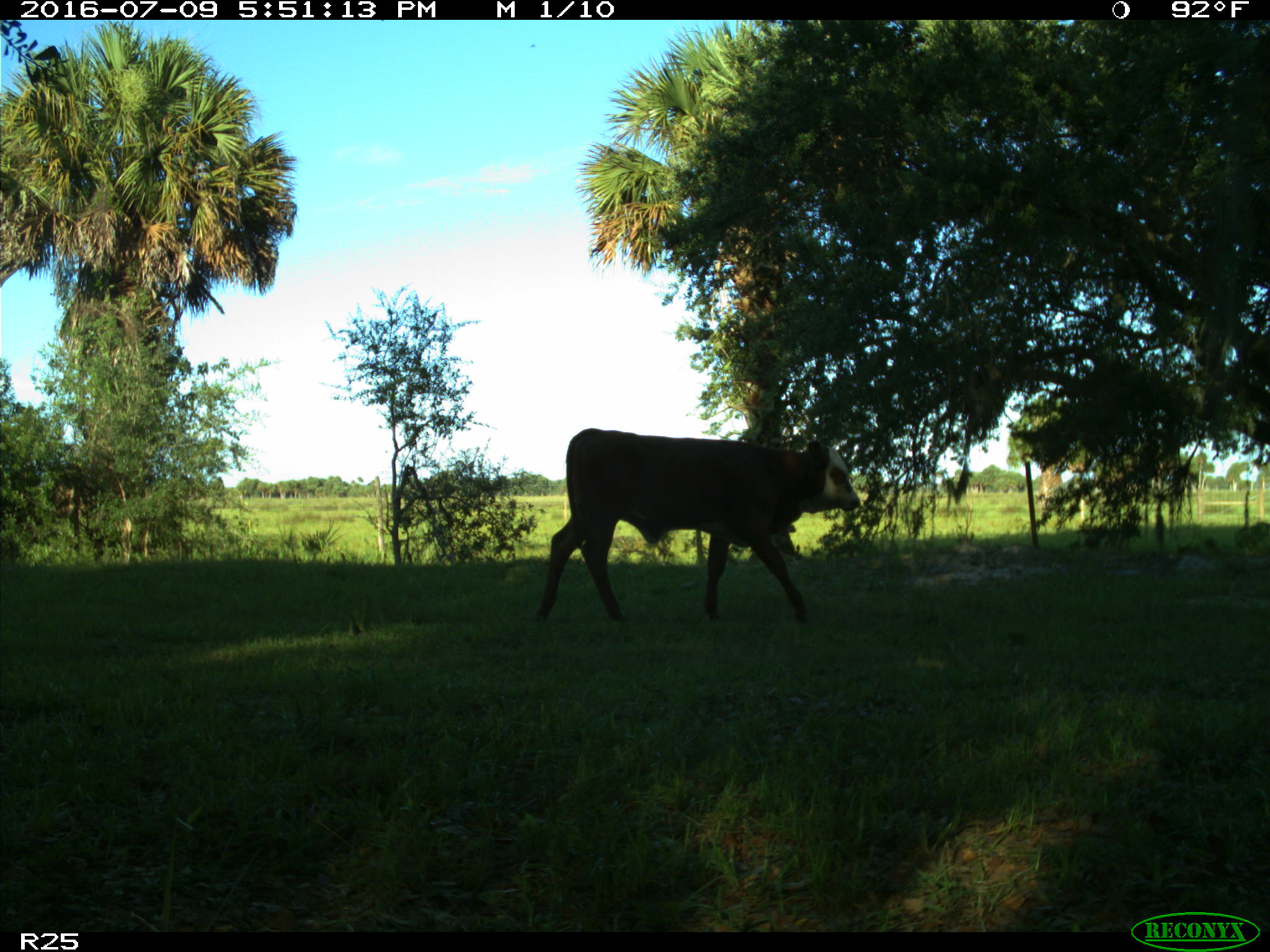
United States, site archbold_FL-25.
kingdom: Animalia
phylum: Chordata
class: Mammalia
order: Artiodactyla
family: Bovidae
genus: Bos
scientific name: Bos taurus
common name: domestic cow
Bos taurus (domestic cow).